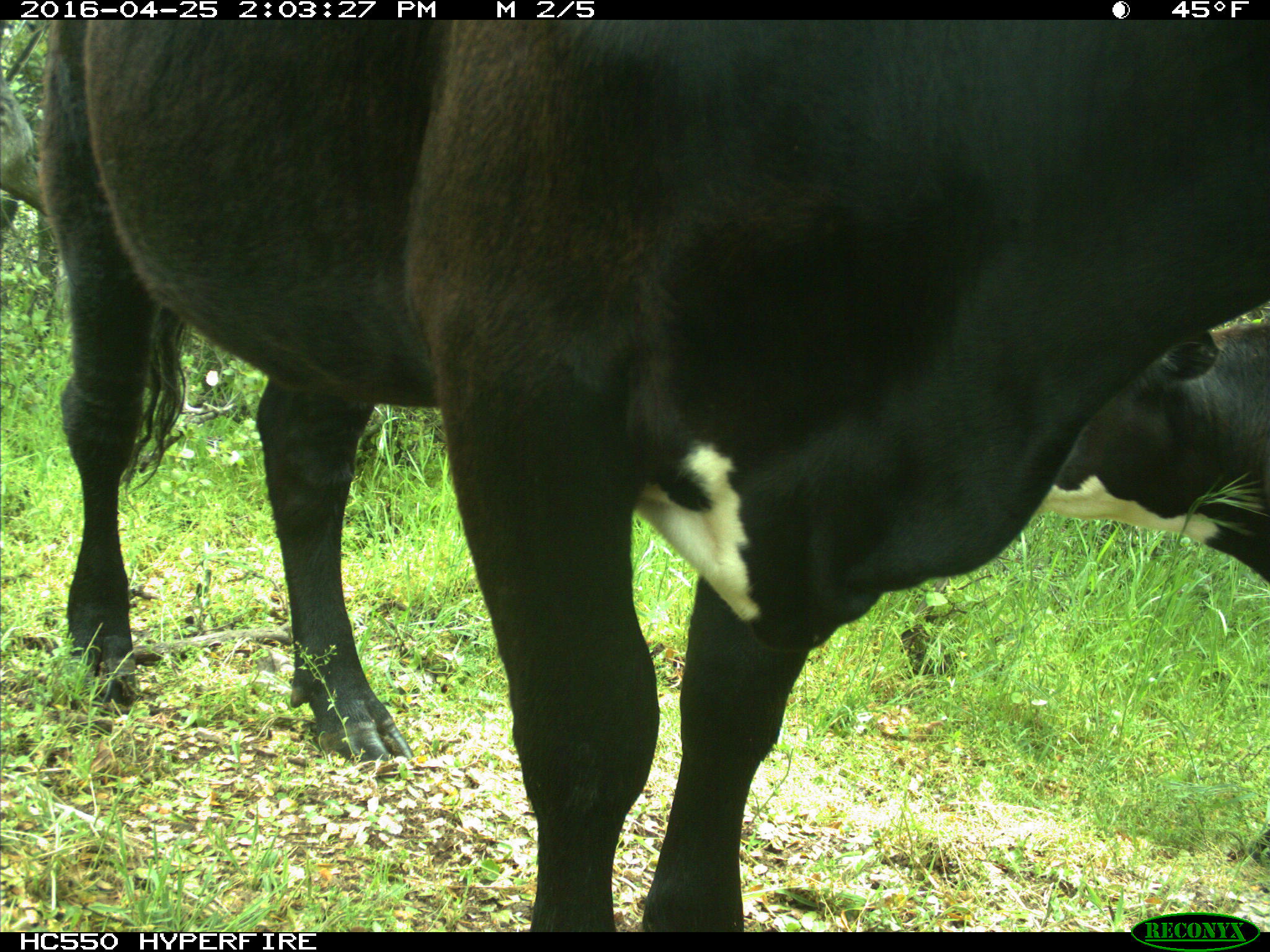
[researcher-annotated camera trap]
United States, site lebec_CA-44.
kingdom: Animalia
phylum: Chordata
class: Mammalia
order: Artiodactyla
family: Bovidae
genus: Bos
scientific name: Bos taurus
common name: domestic cow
Bos taurus (domestic cow).